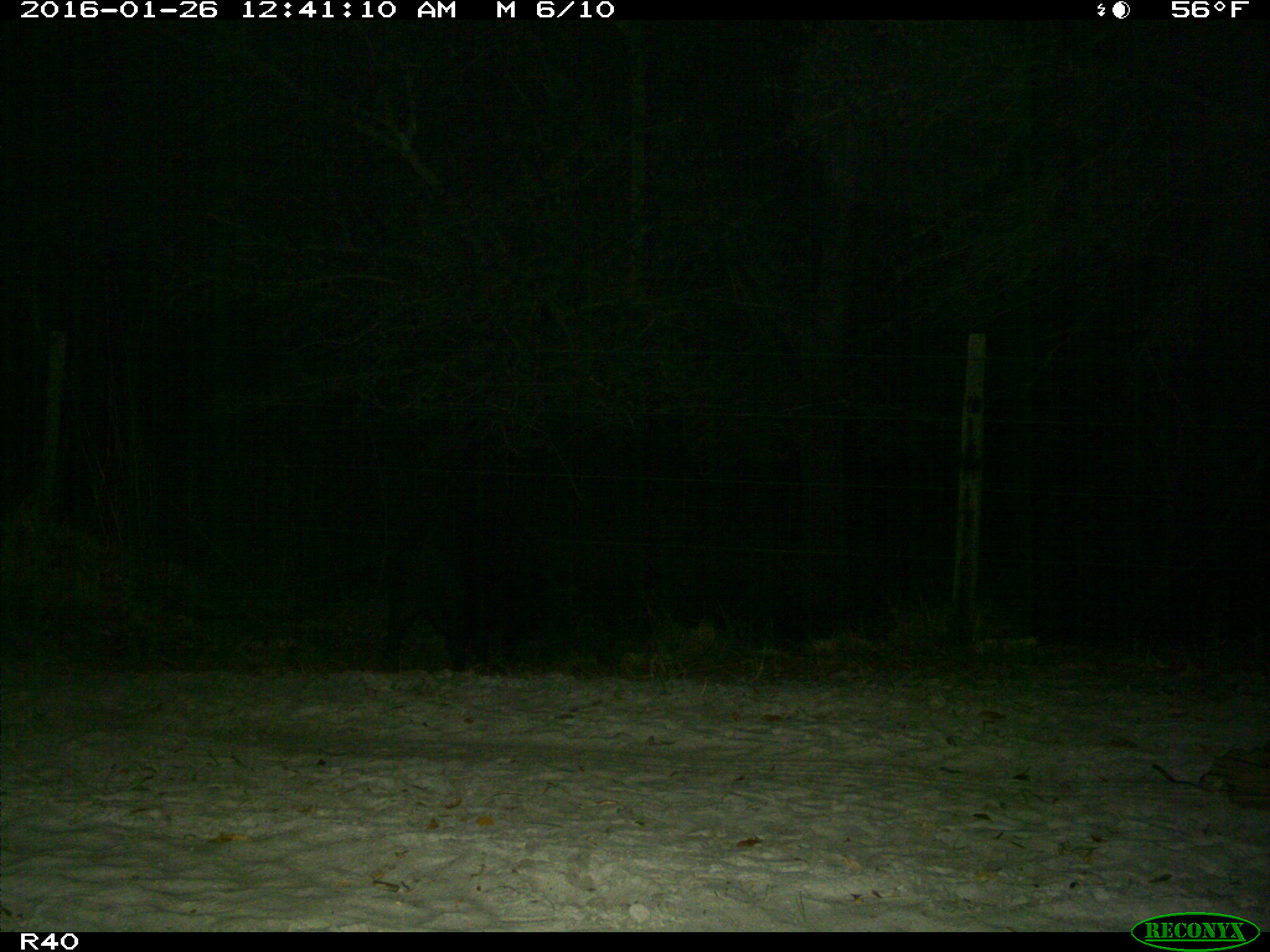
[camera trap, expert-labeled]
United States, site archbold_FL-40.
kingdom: Animalia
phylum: Chordata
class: Mammalia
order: Artiodactyla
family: Suidae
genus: Sus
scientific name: Sus scrofa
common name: wild boar